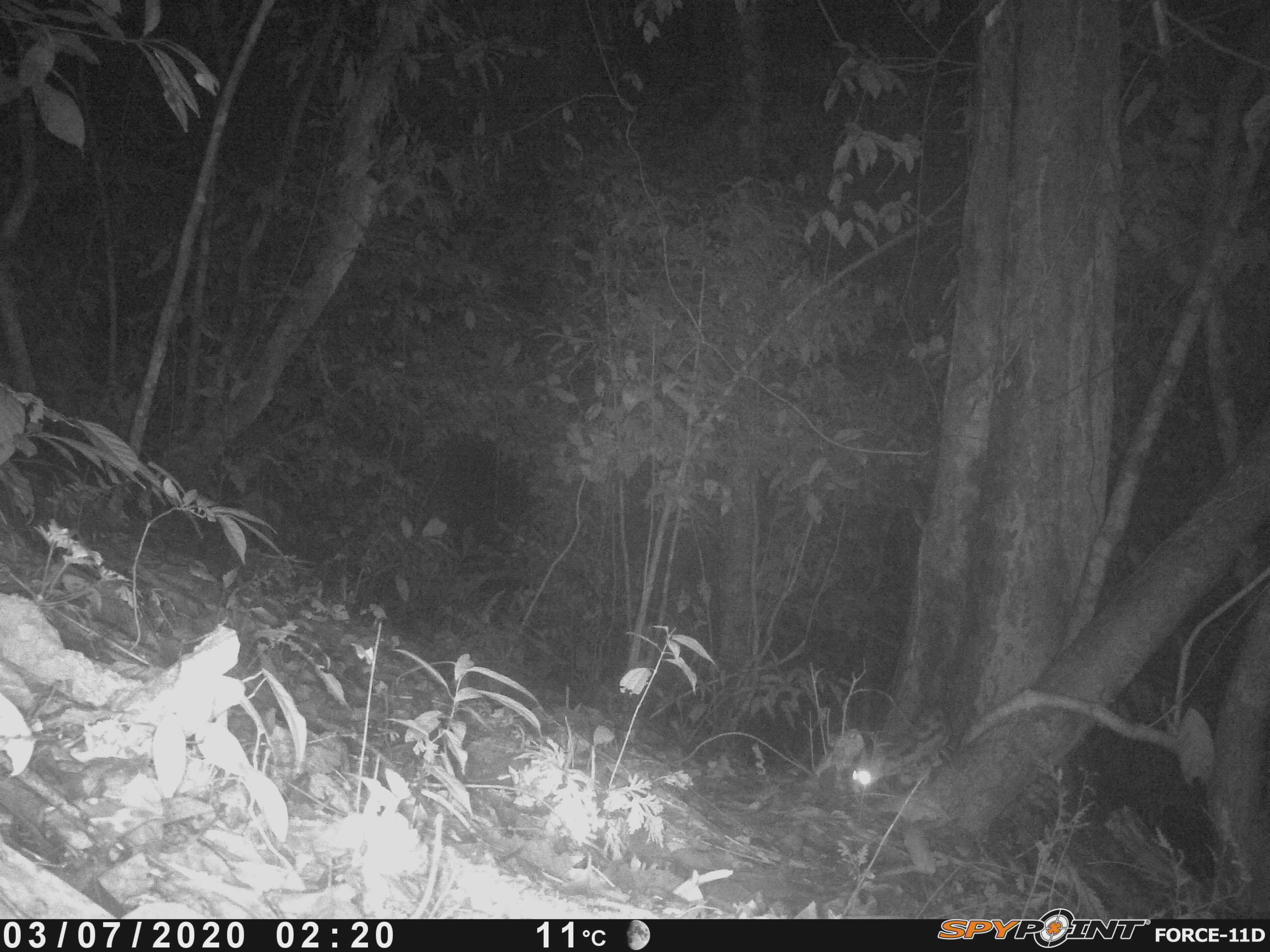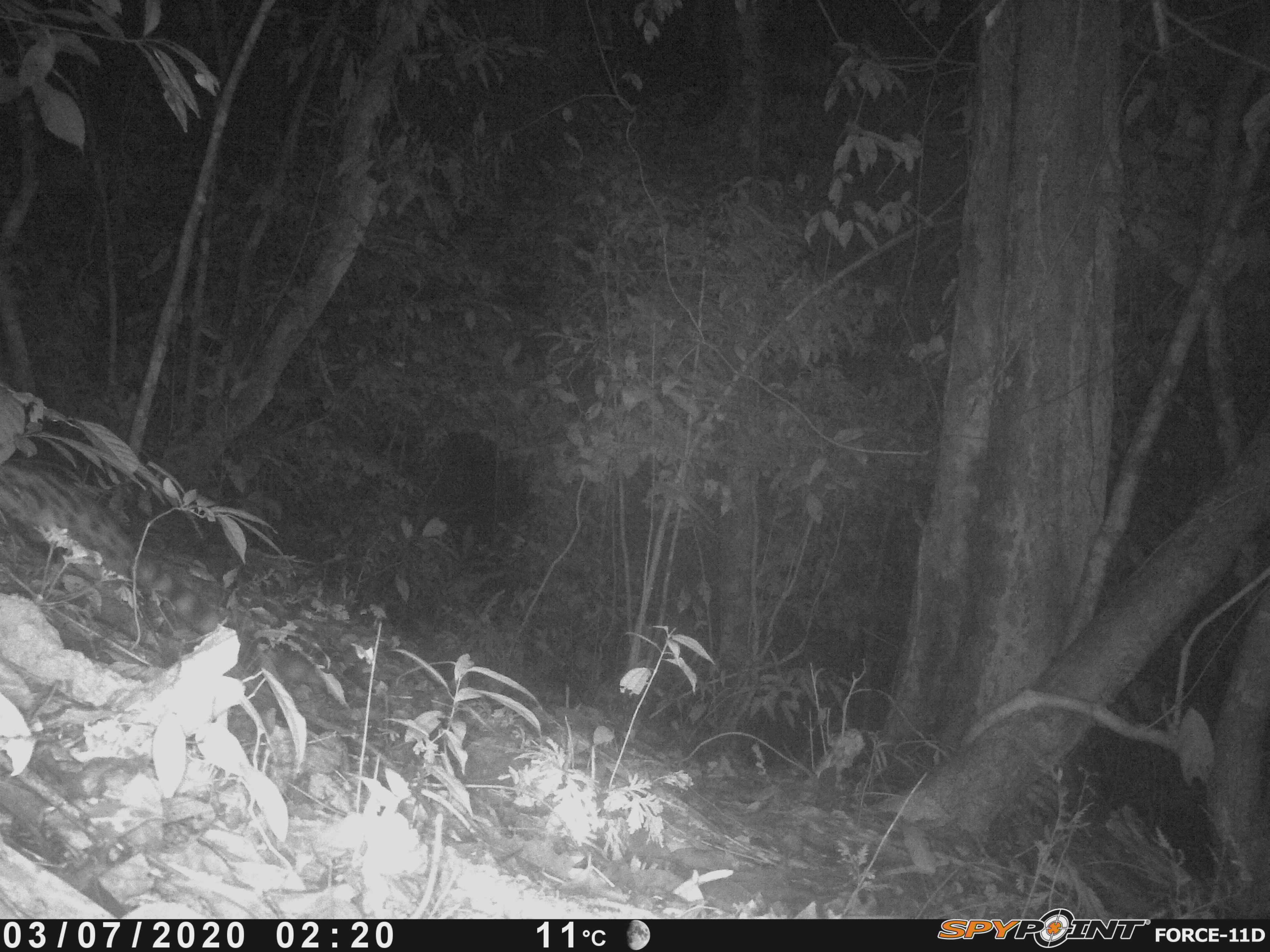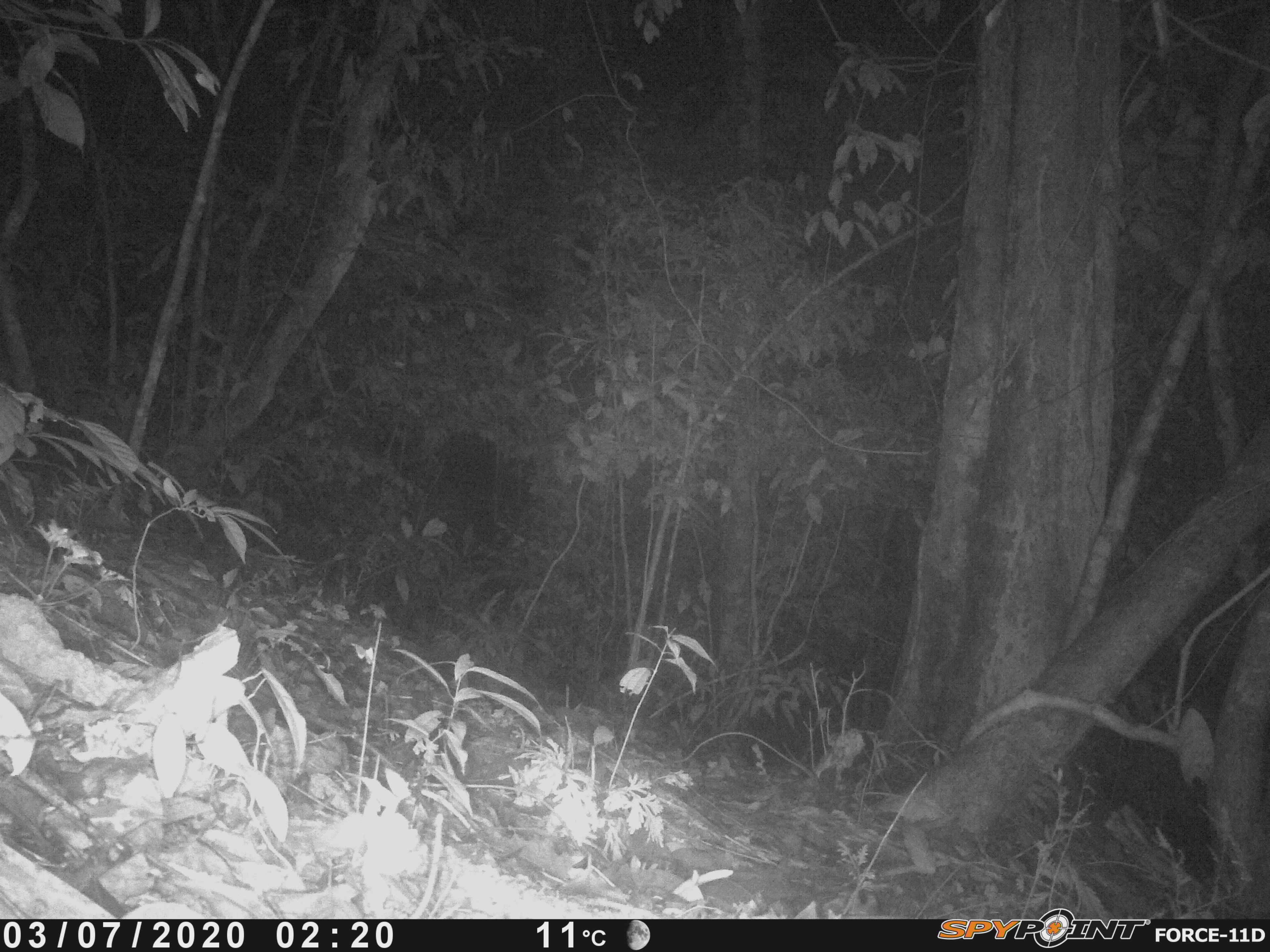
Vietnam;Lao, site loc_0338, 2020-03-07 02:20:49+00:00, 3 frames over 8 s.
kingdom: Animalia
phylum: Chordata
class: Mammalia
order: Carnivora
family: Prionodontidae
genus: Prionodon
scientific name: Prionodon pardicolor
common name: spotted linsang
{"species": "spotted linsang (Prionodon pardicolor)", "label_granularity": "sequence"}